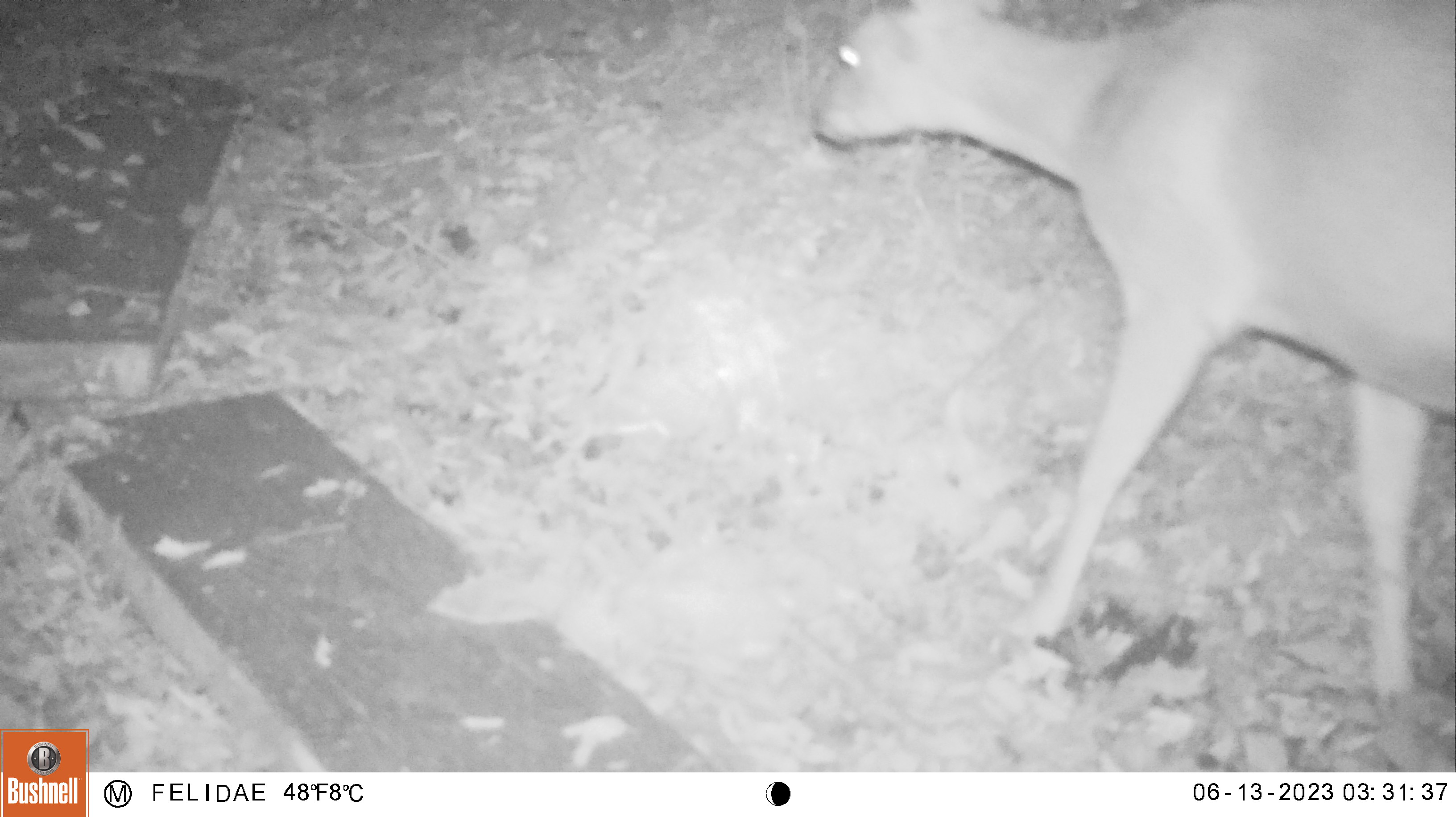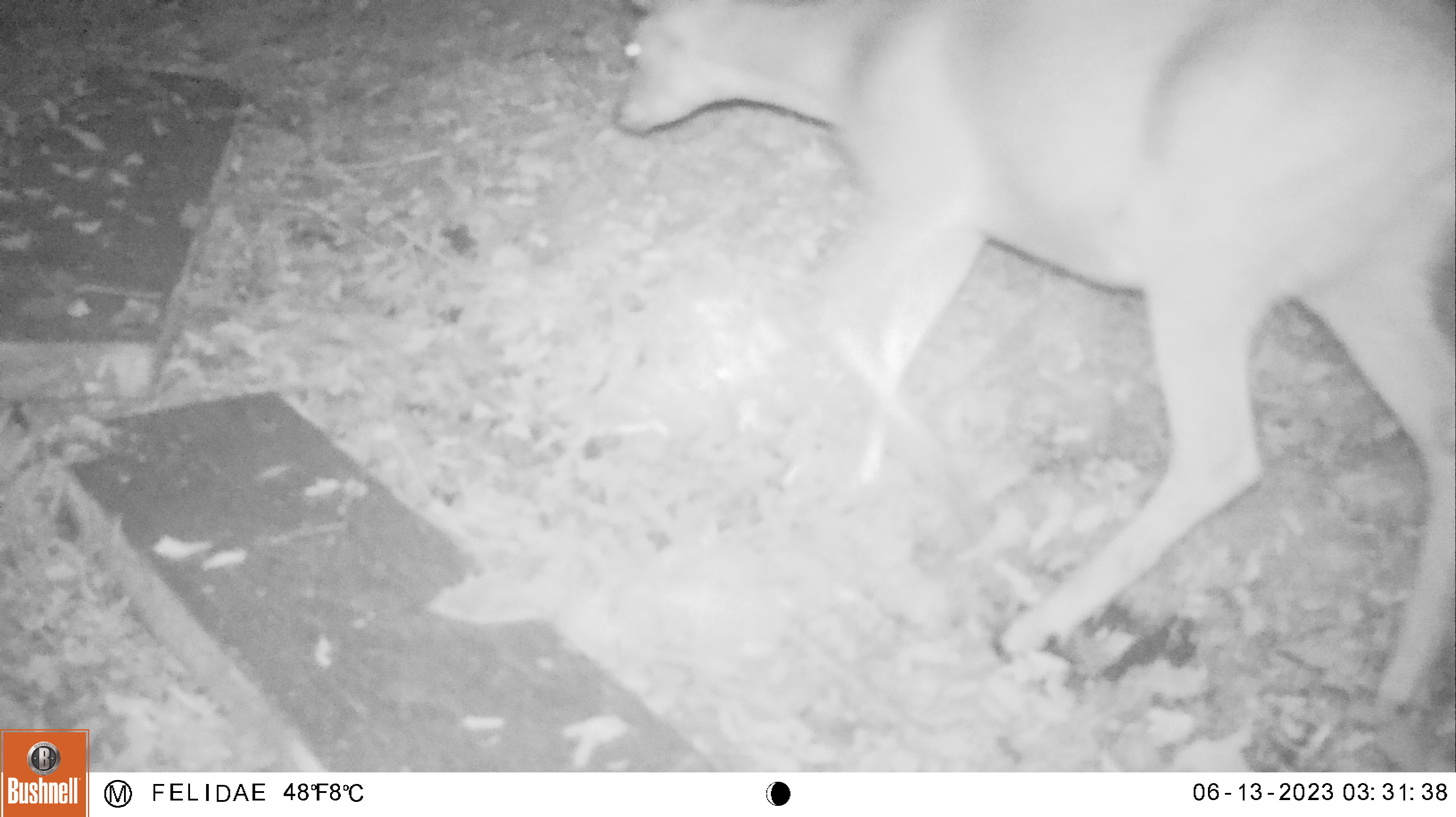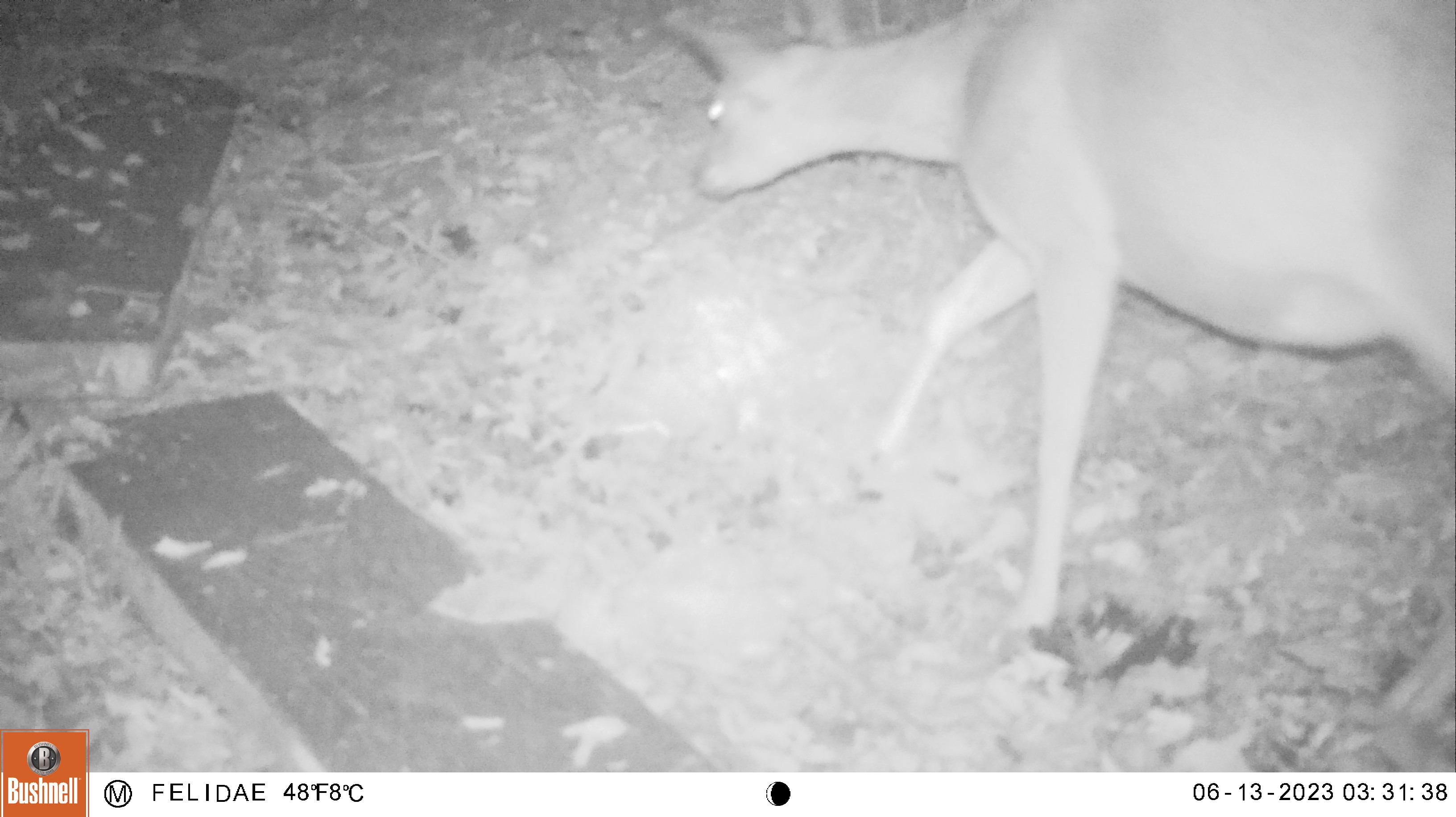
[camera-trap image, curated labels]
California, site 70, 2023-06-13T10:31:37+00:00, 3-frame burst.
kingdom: Animalia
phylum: Chordata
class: Mammalia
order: Artiodactyla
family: Cervidae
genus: Odocoileus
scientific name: Odocoileus hemionus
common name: mule deer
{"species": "mule deer (Odocoileus hemionus)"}